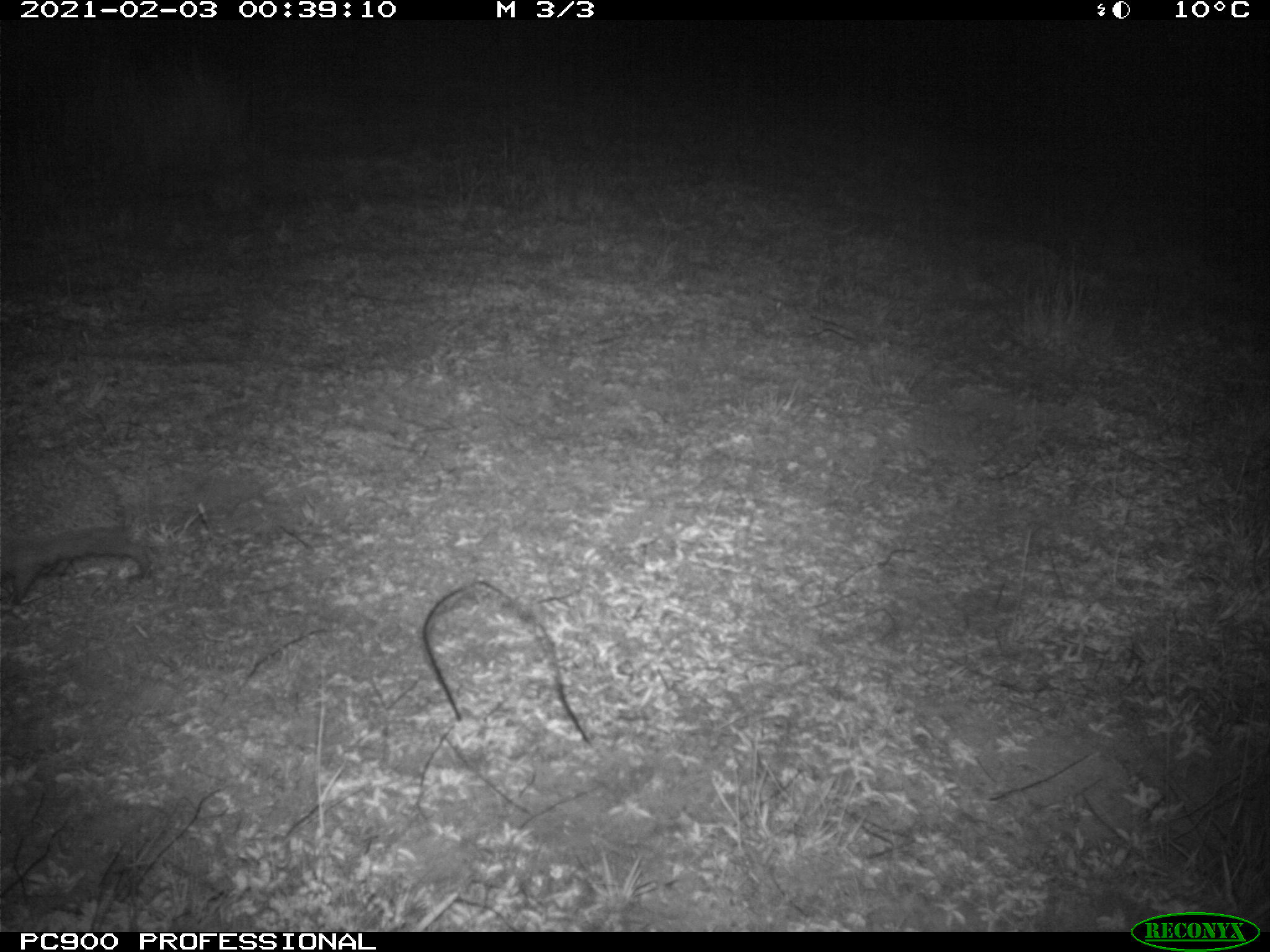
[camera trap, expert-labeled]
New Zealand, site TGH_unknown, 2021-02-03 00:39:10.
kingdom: Animalia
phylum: Chordata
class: Mammalia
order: Eulipotyphla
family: Erinaceidae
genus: Erinaceus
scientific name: Erinaceus europaeus europaeus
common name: european hedgehog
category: hedgehog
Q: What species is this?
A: Hedgehog (european hedgehog) (Erinaceus europaeus europaeus).